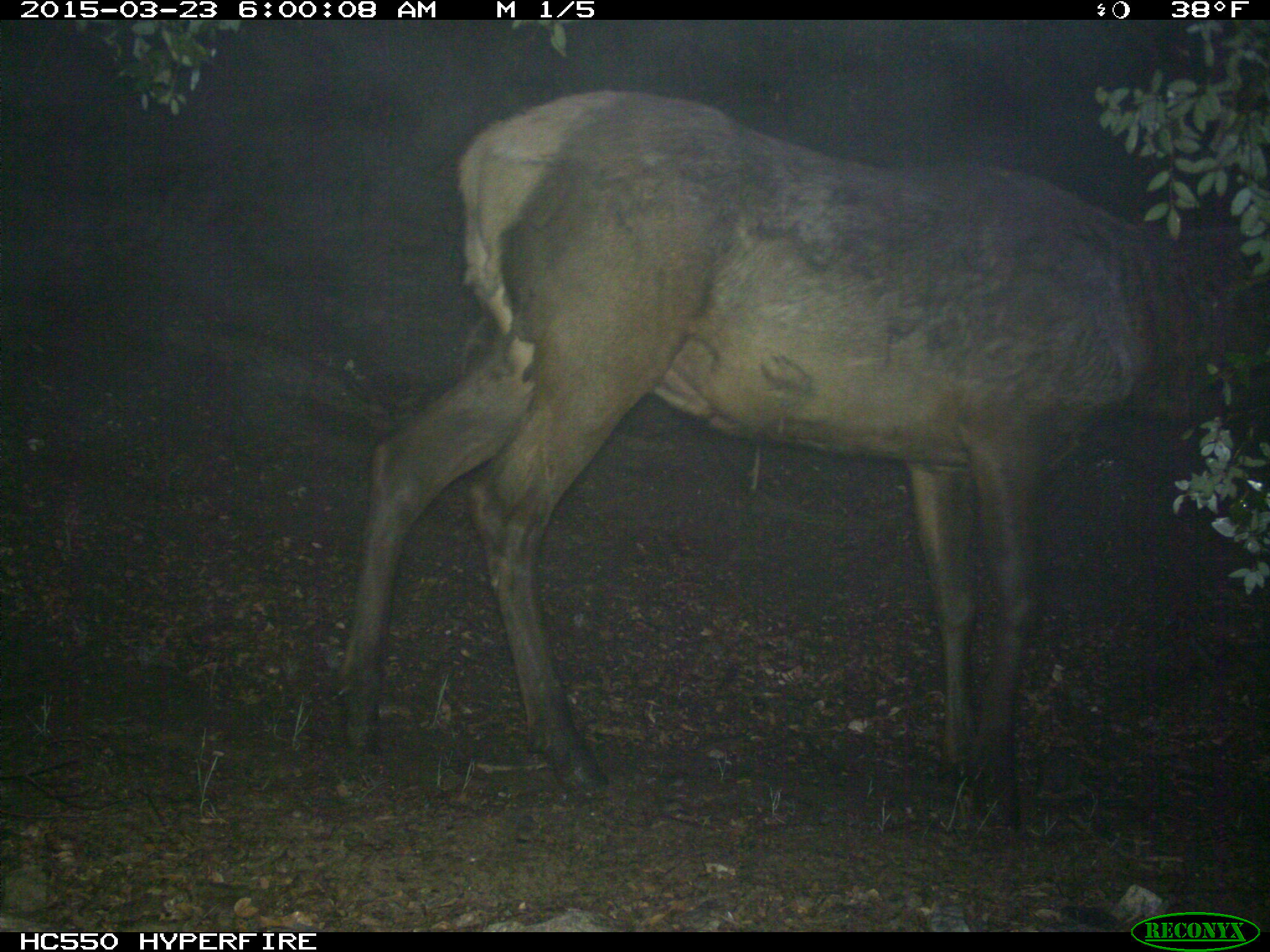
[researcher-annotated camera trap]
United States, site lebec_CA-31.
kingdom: Animalia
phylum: Chordata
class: Mammalia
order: Artiodactyla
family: Cervidae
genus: Cervus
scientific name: Cervus canadensis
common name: elk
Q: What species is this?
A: Cervus canadensis (elk).